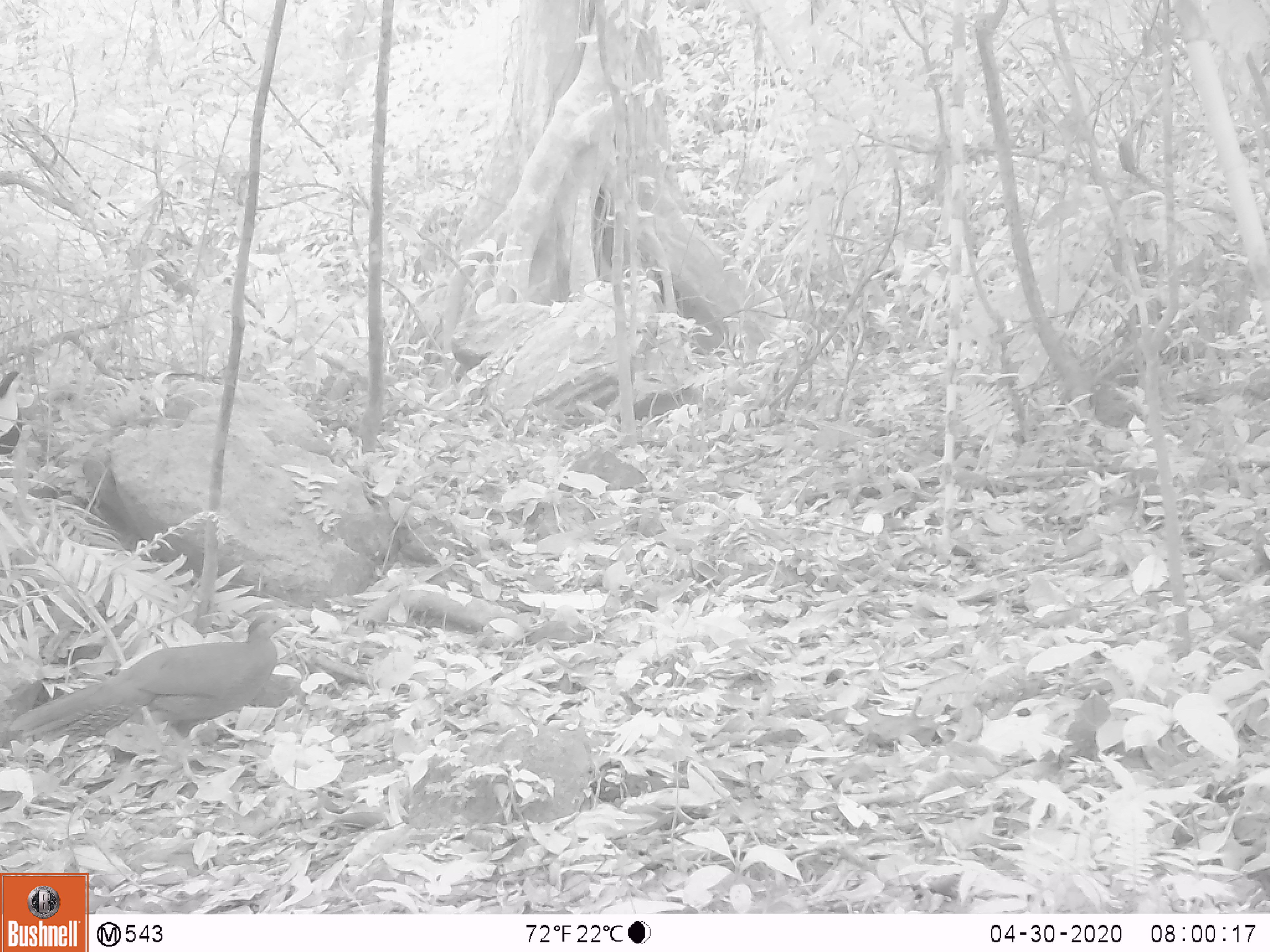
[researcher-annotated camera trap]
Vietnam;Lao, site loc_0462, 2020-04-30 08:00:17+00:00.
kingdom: Animalia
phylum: Chordata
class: Aves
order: Galliformes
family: Phasianidae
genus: Lophura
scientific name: Lophura nycthemera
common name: silver pheasant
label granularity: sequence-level